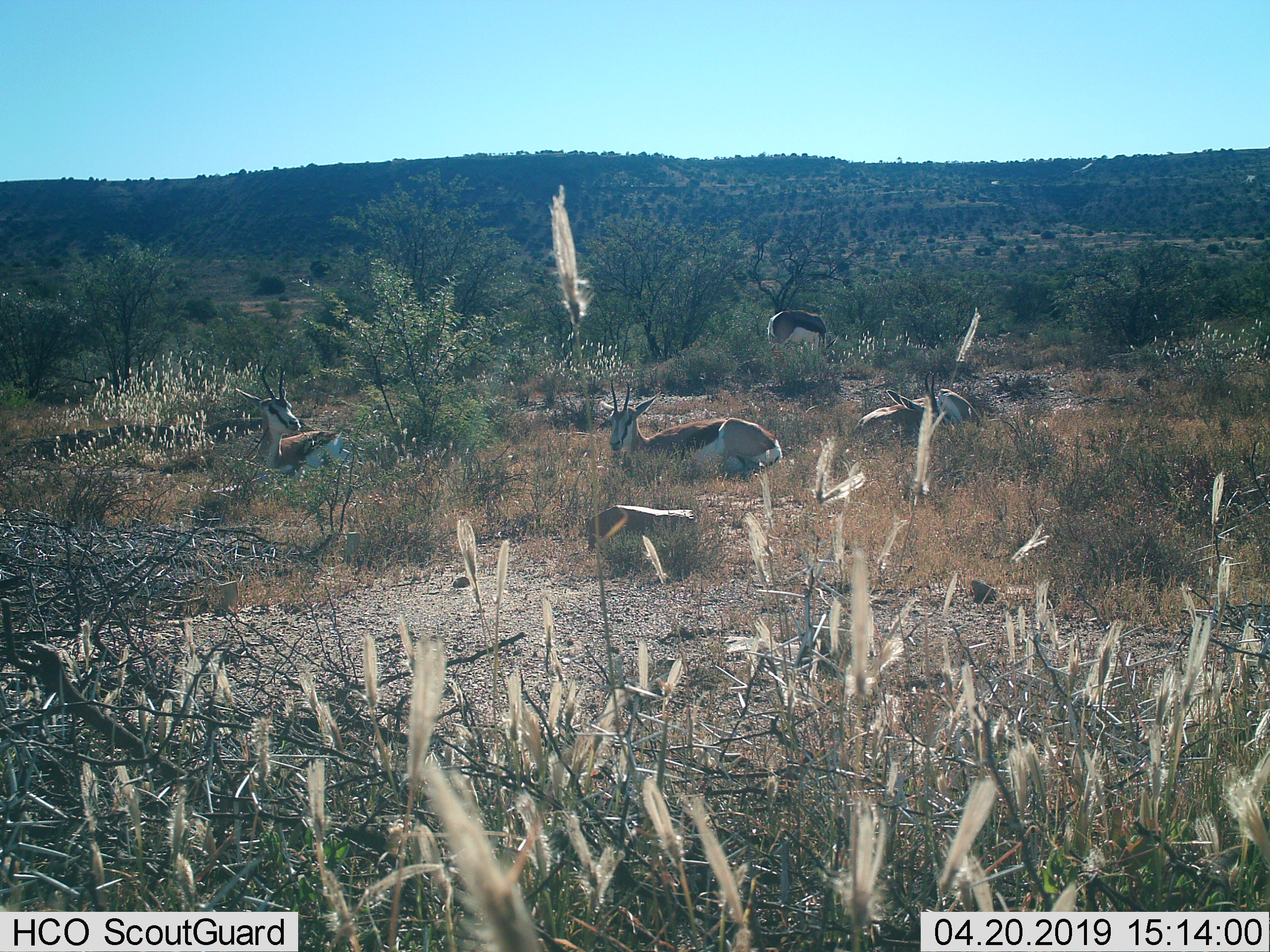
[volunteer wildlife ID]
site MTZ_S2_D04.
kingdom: Animalia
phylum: Chordata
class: Mammalia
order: Artiodactyla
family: Bovidae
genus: Antidorcas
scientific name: Antidorcas marsupialis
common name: springbok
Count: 4.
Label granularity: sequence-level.